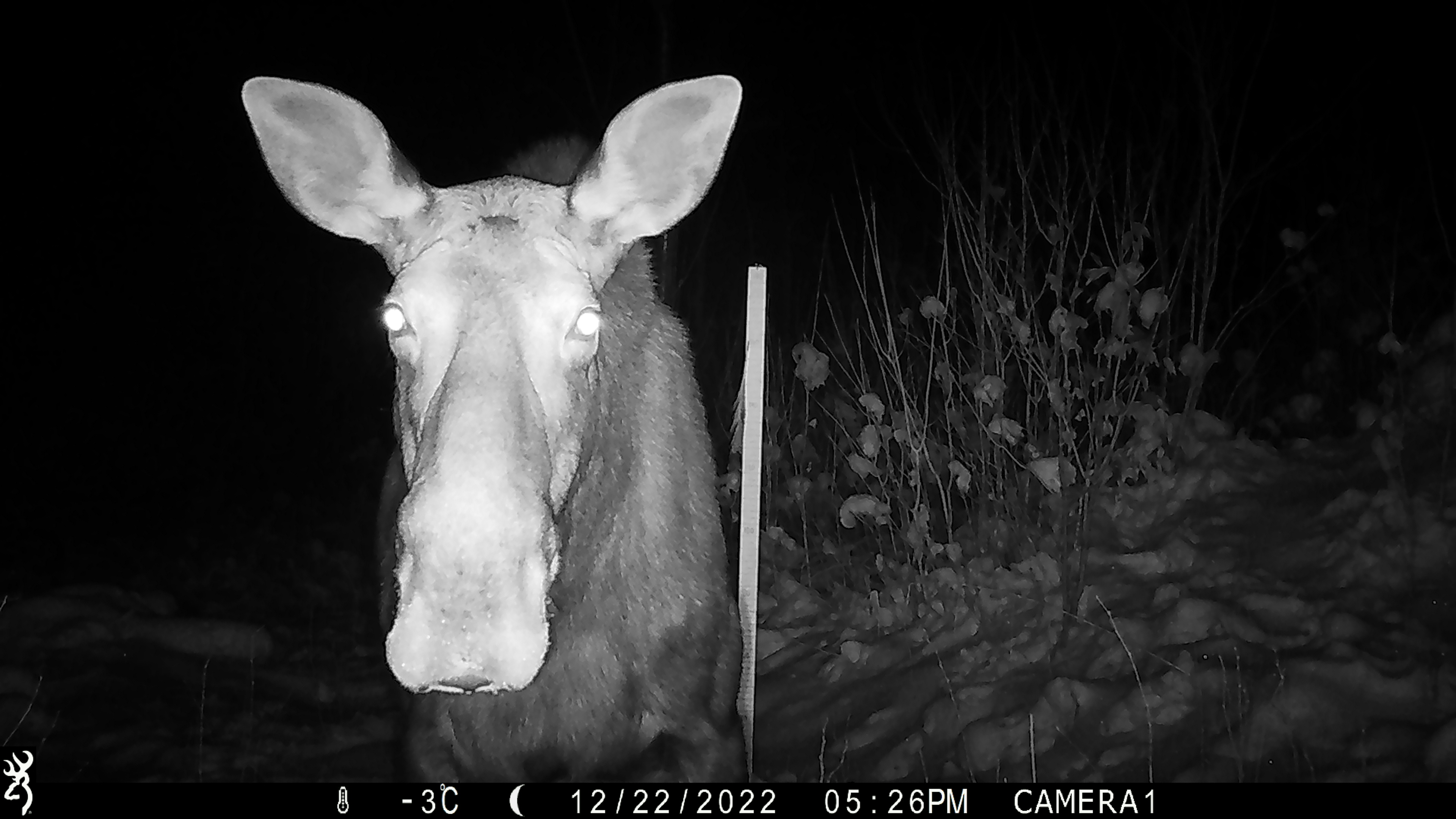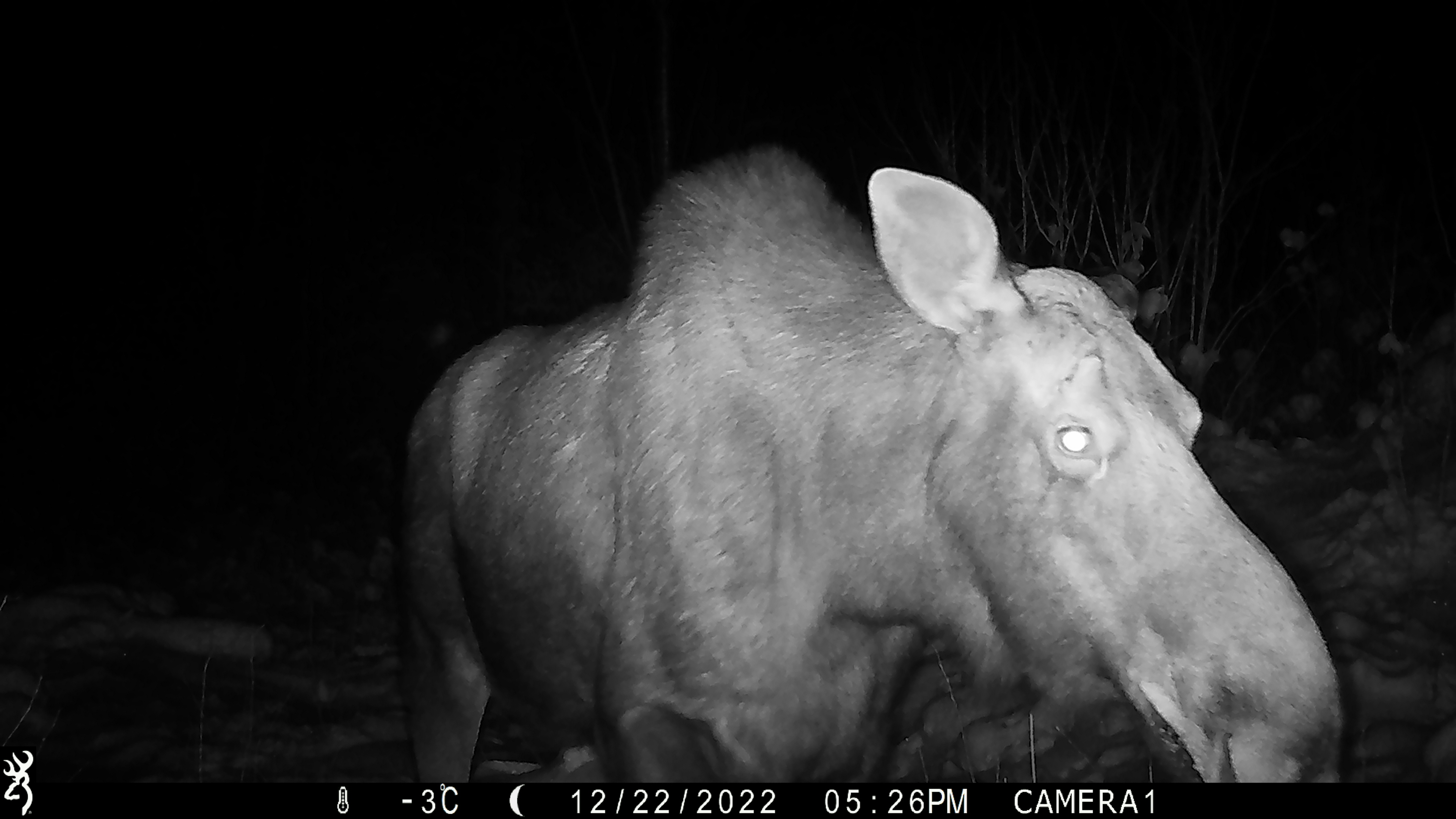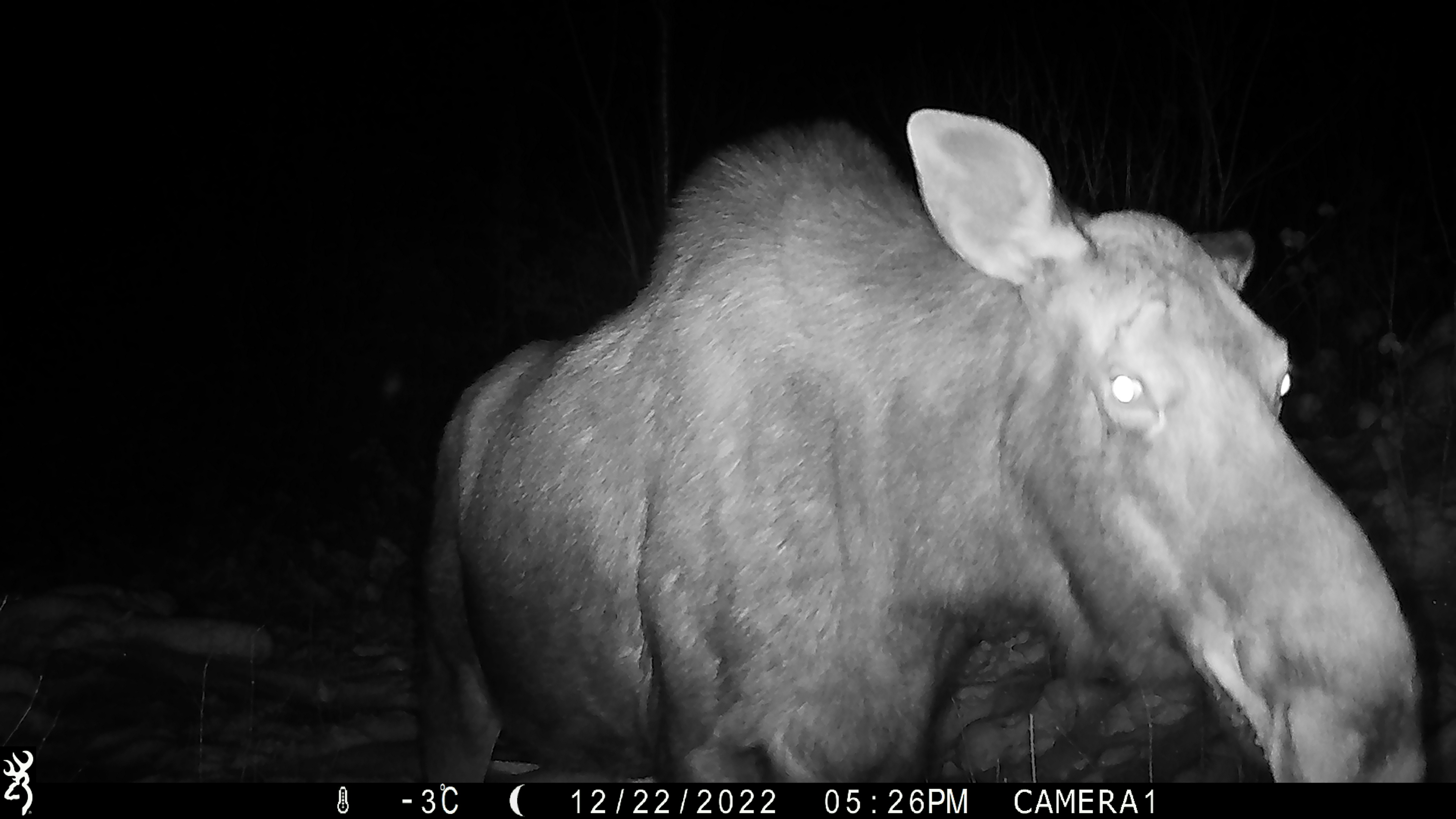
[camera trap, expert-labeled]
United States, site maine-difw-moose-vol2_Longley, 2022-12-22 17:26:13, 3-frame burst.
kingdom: Animalia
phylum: Chordata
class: Mammalia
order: Artiodactyla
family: Cervidae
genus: Alces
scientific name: Alces alces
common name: moose